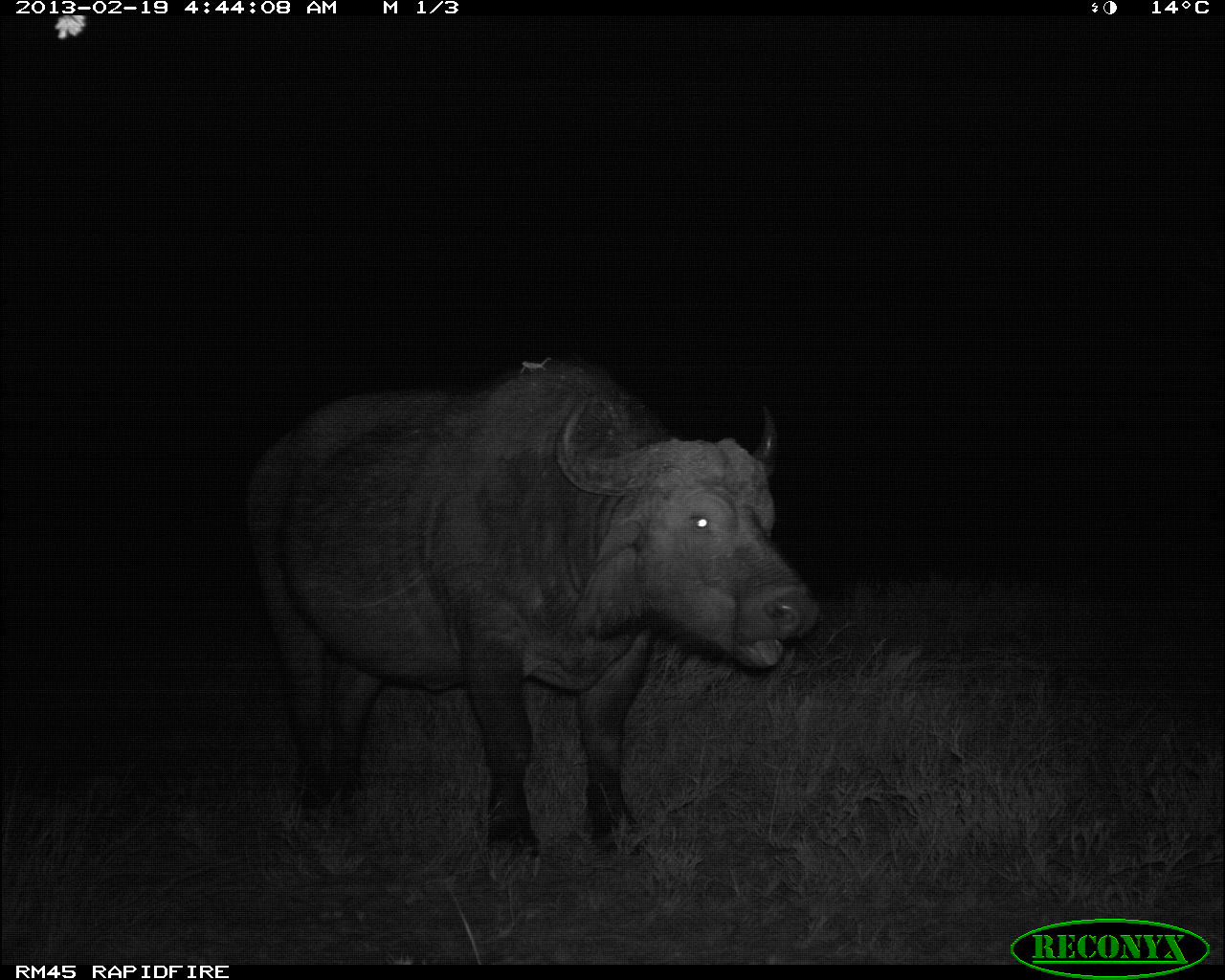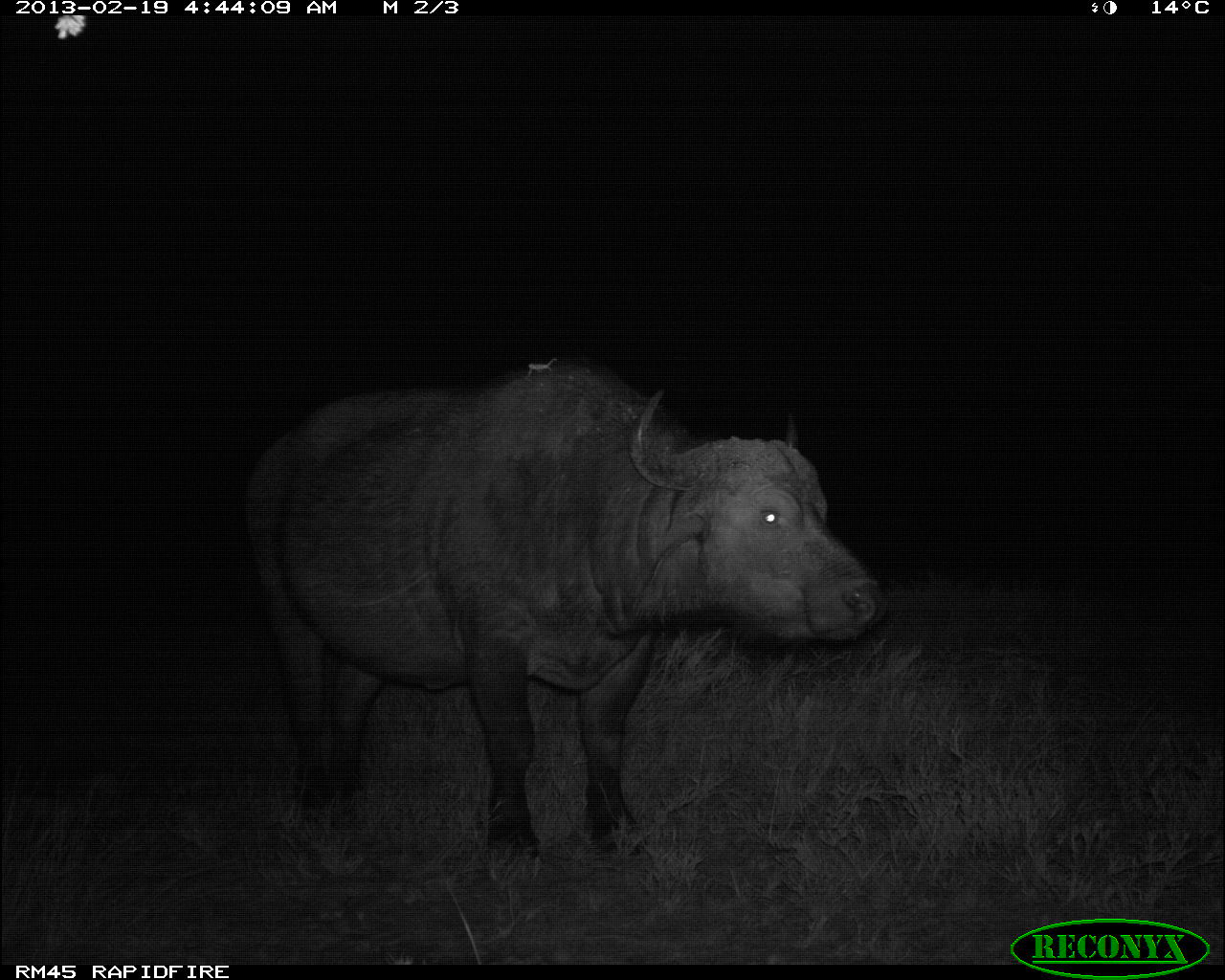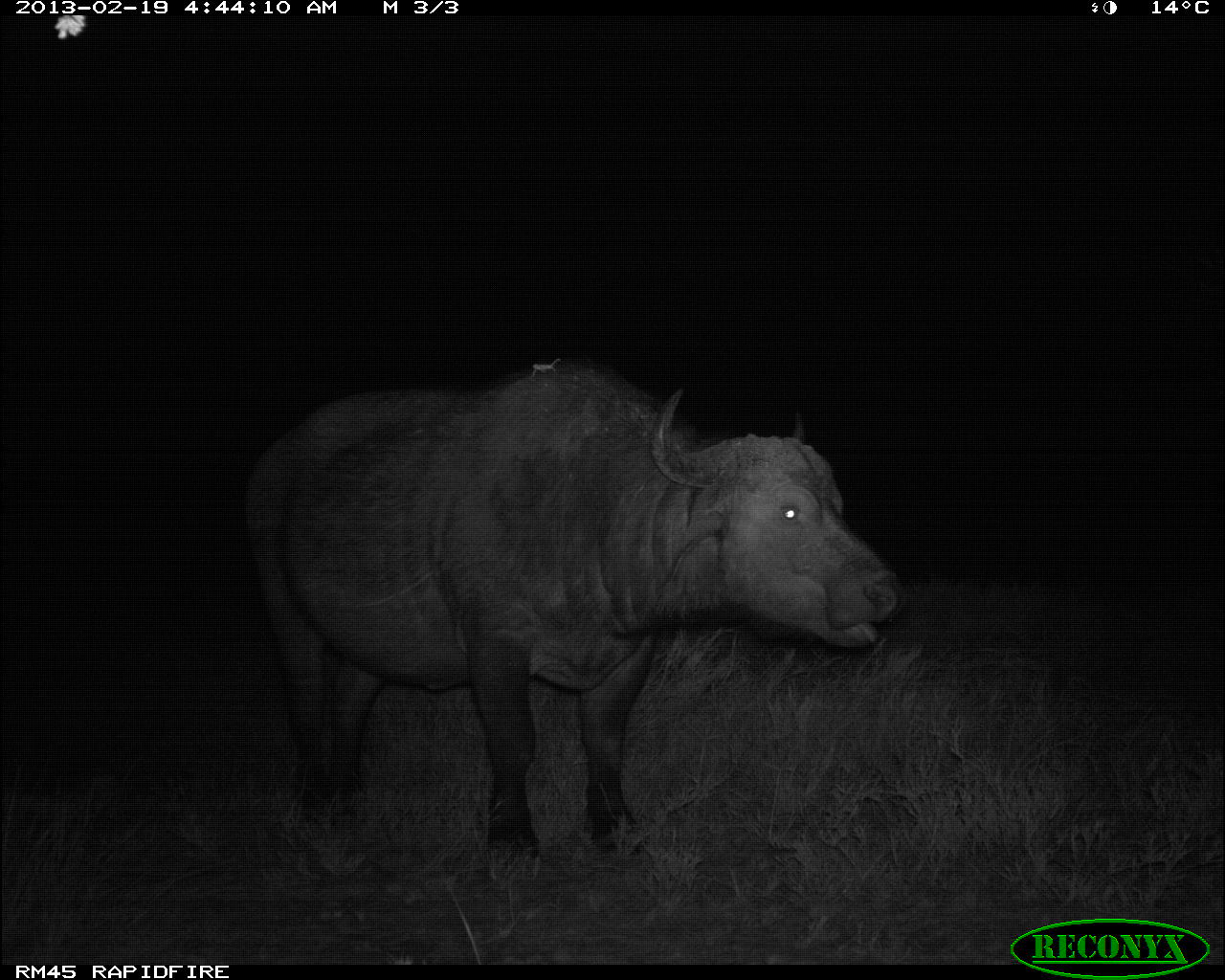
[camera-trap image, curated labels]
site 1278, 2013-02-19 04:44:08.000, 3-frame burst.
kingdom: Animalia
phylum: Chordata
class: Mammalia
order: Artiodactyla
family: Bovidae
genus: Syncerus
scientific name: Syncerus caffer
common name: african buffalo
Syncerus caffer (african buffalo), count 1.